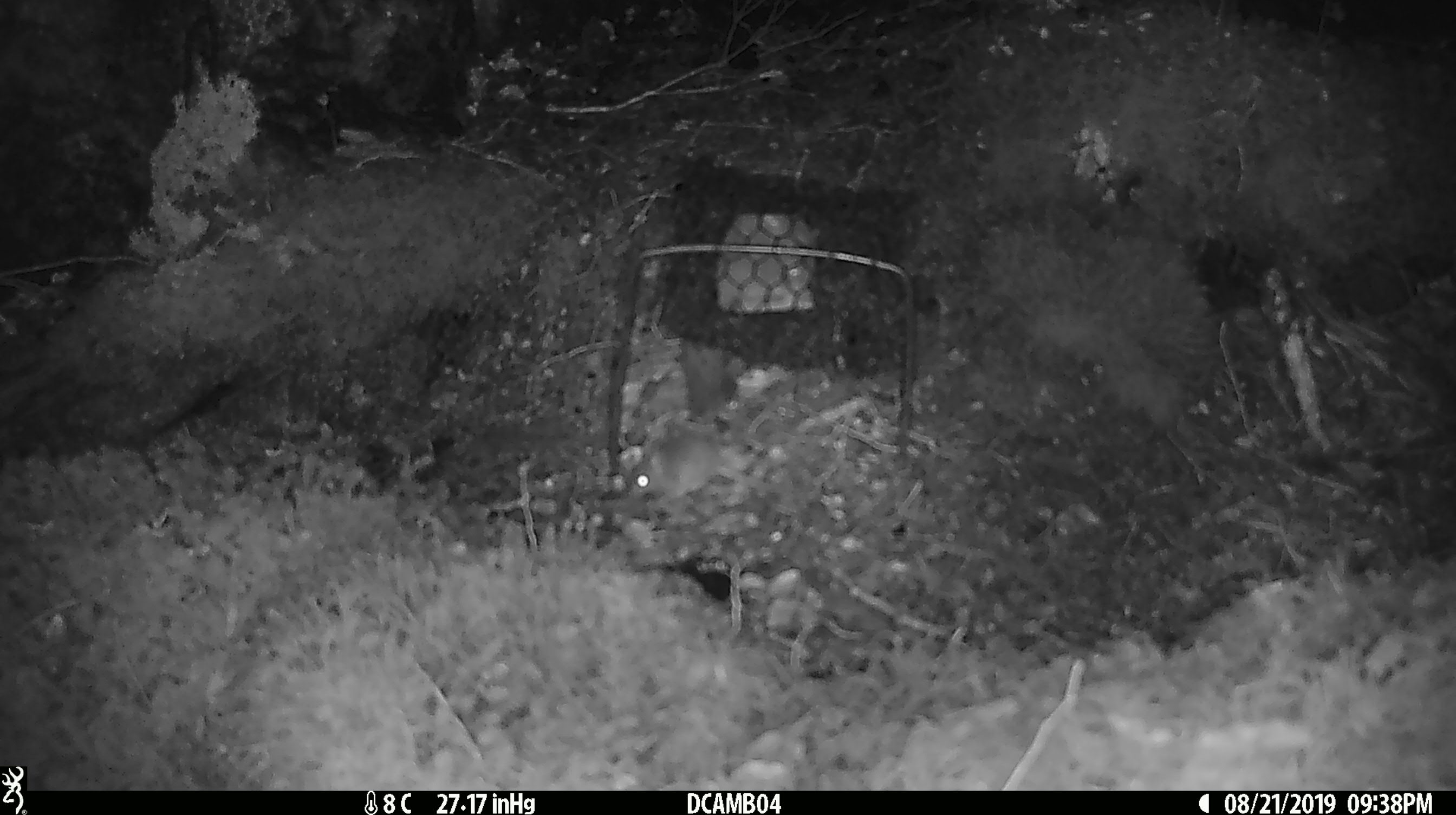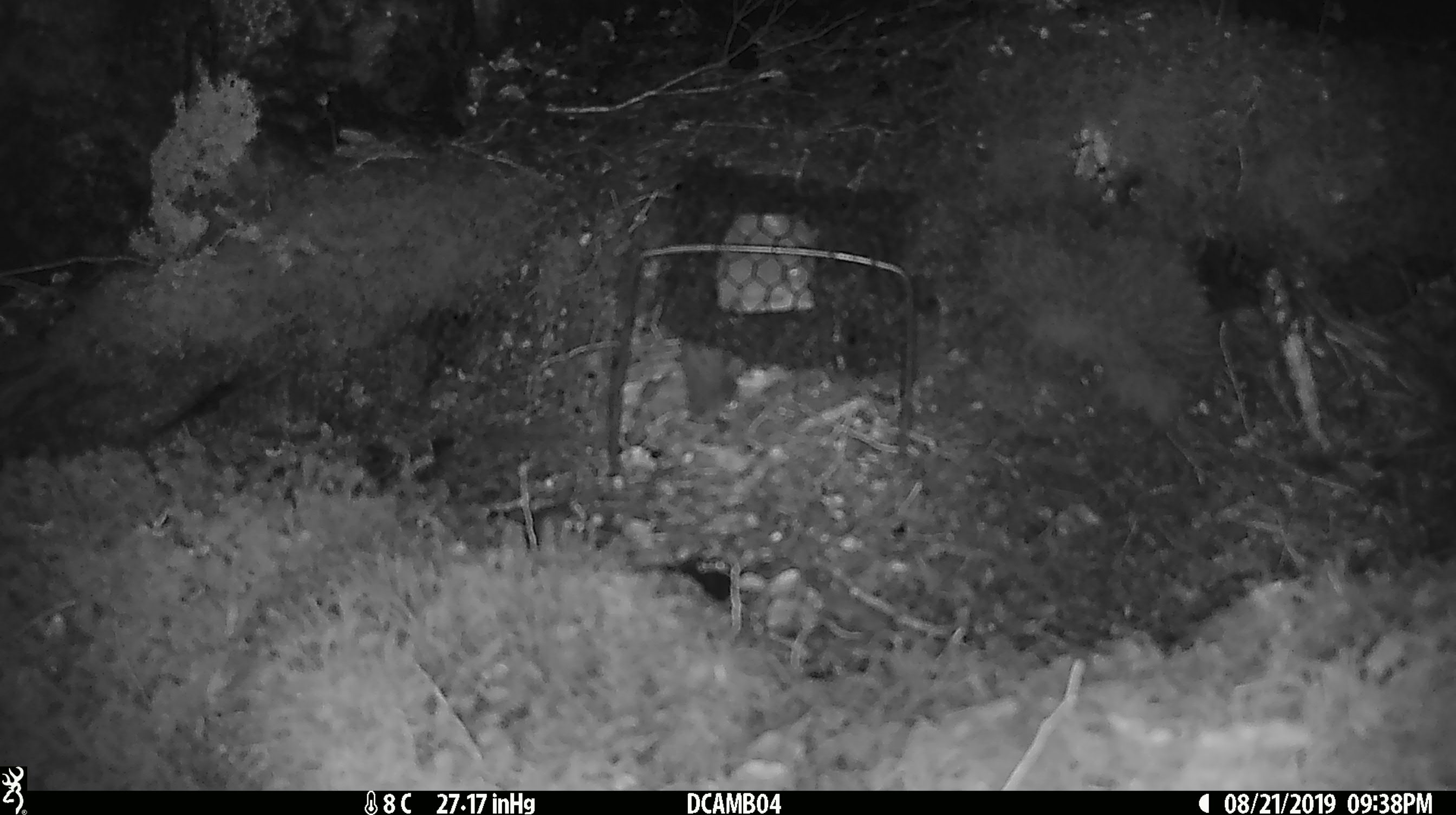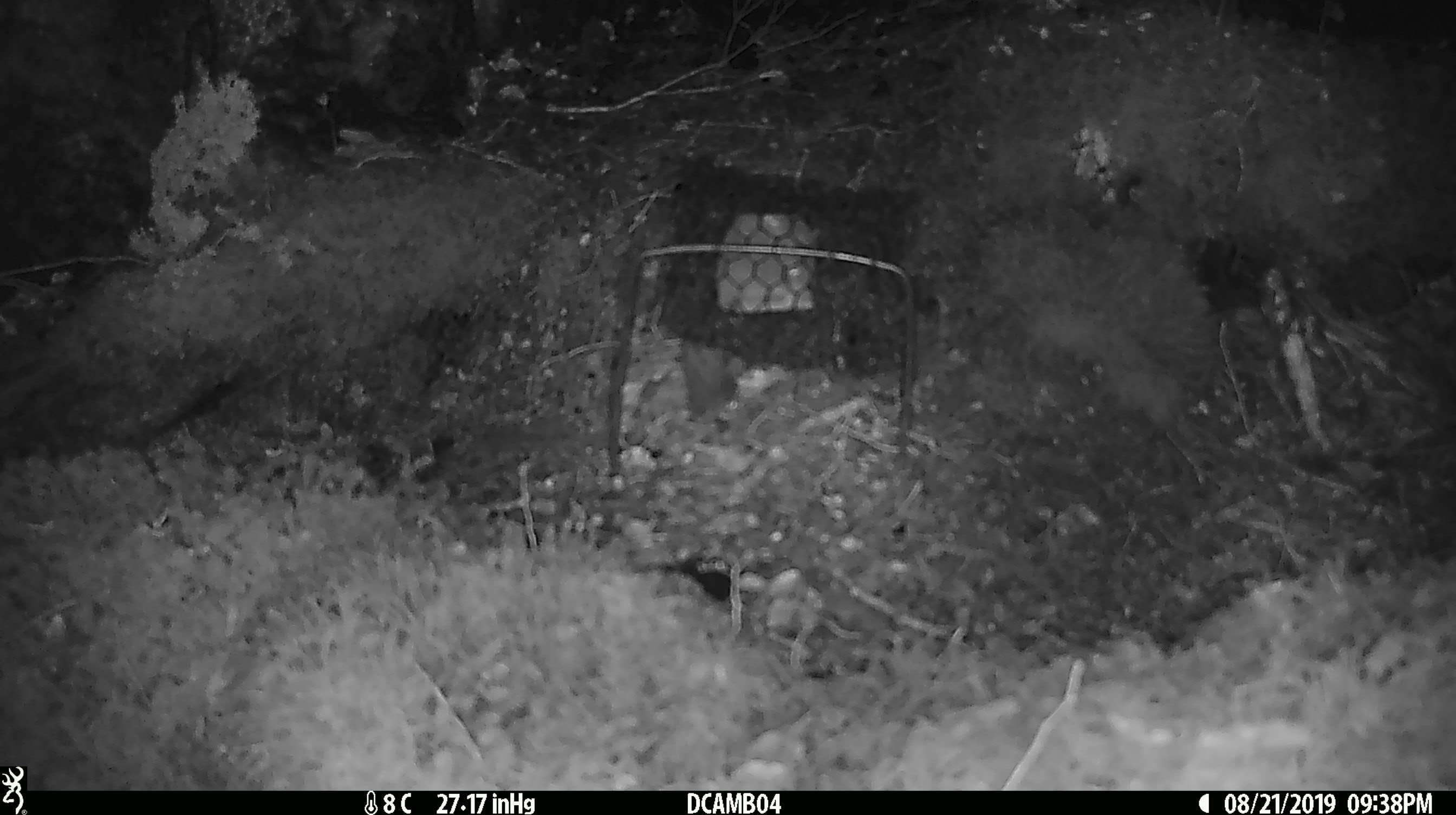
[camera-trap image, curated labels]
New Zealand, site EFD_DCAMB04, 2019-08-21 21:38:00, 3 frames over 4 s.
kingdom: Animalia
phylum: Chordata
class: Mammalia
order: Rodentia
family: Muridae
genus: Mus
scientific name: Mus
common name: mouse